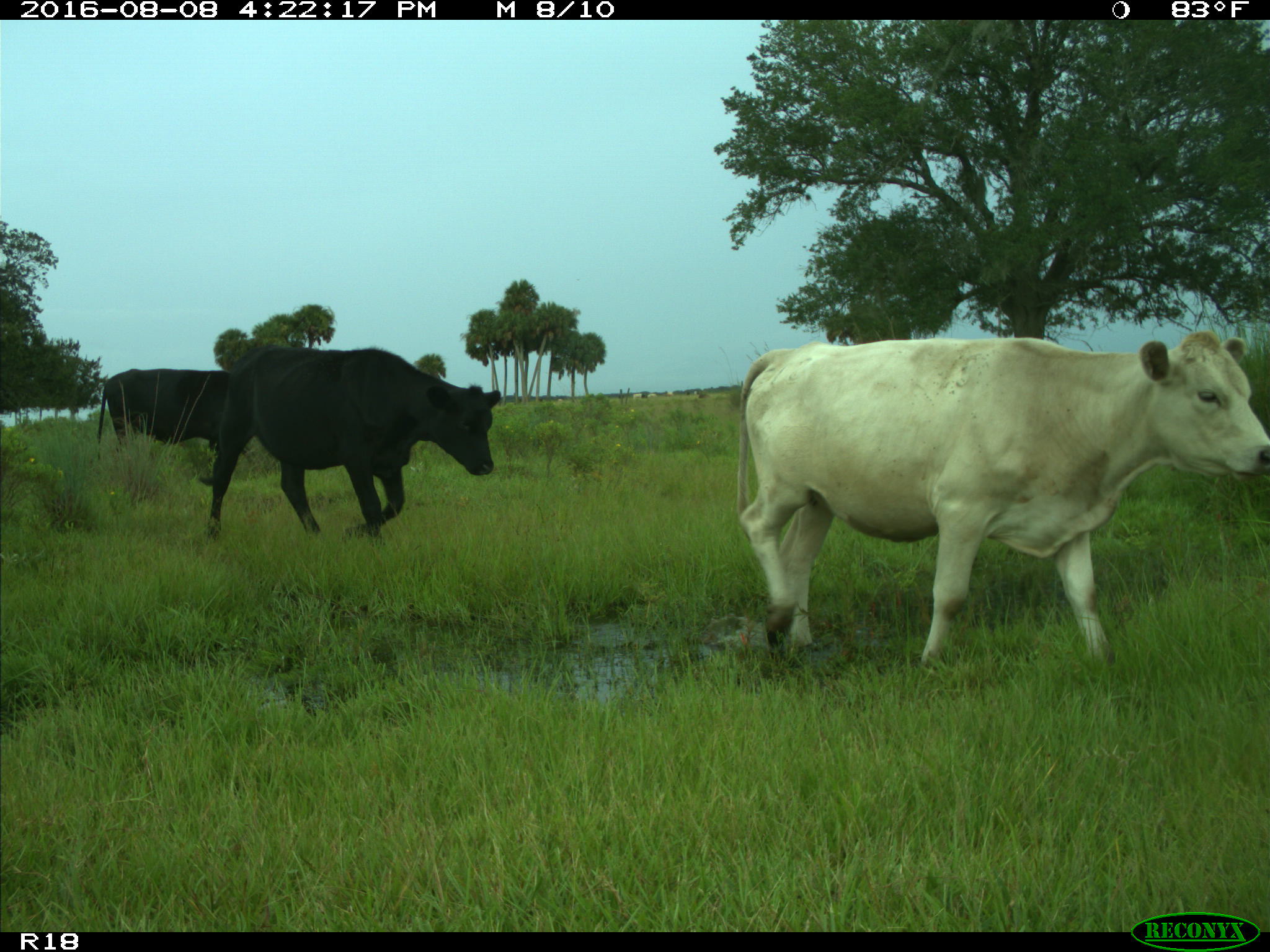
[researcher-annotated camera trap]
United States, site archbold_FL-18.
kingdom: Animalia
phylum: Chordata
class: Mammalia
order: Artiodactyla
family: Bovidae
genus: Bos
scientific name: Bos taurus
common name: domestic cow